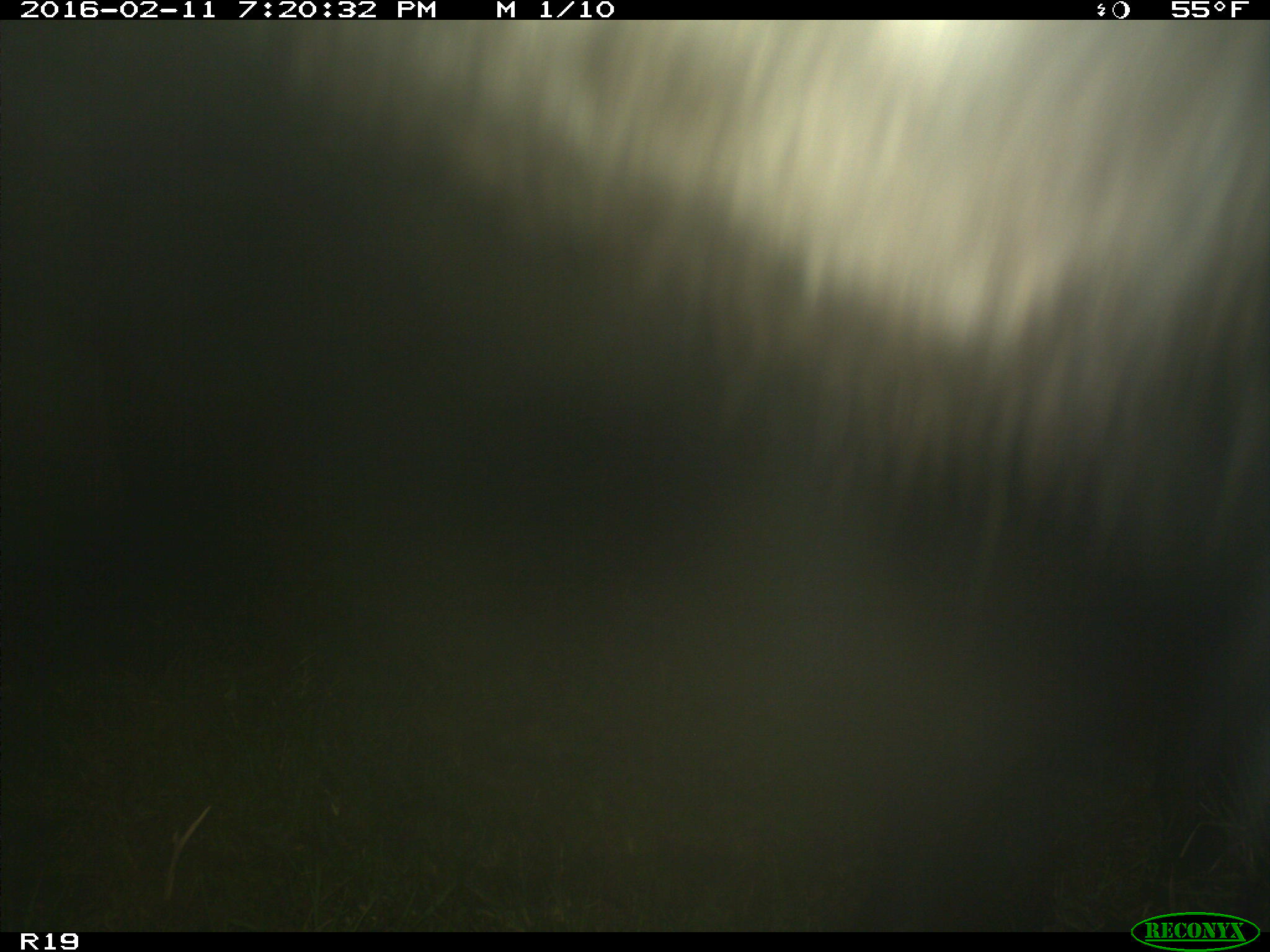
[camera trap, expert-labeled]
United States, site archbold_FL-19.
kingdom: Animalia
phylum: Chordata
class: Mammalia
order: Artiodactyla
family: Bovidae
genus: Bos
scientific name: Bos taurus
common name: domestic cow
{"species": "Bos taurus (domestic cow)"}